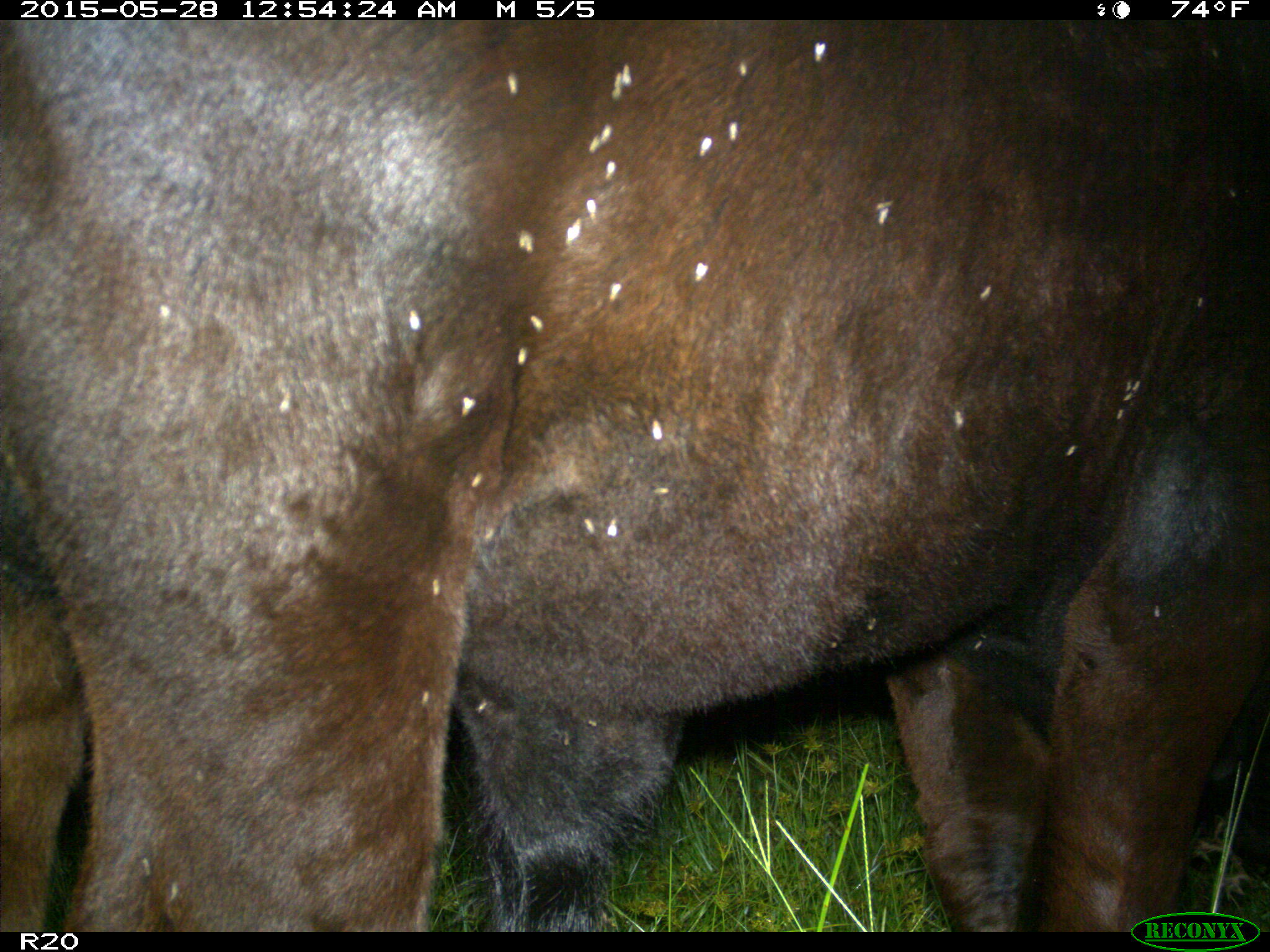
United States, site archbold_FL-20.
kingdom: Animalia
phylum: Chordata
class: Mammalia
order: Artiodactyla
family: Bovidae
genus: Bos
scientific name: Bos taurus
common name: domestic cow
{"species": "Bos taurus (domestic cow)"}